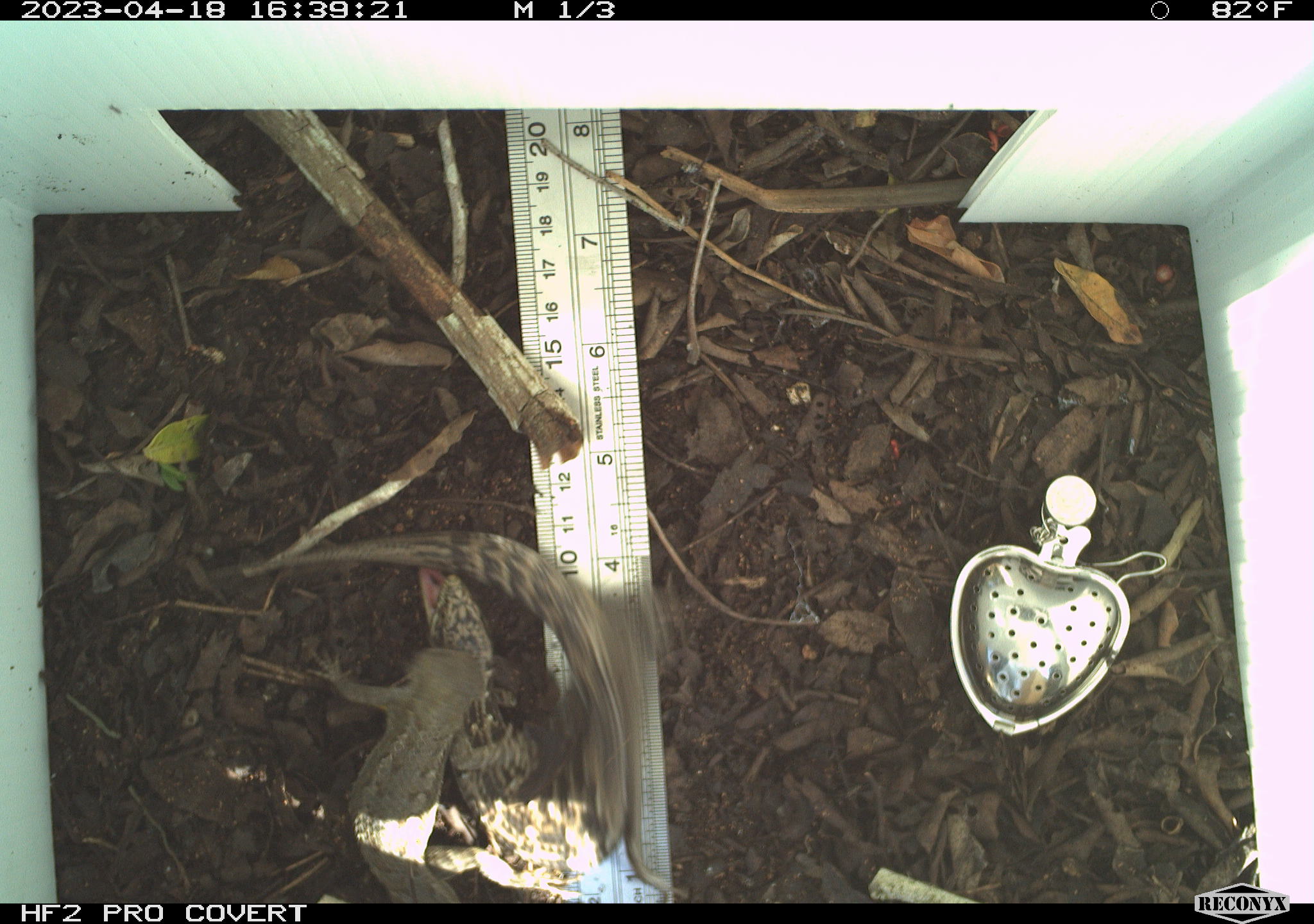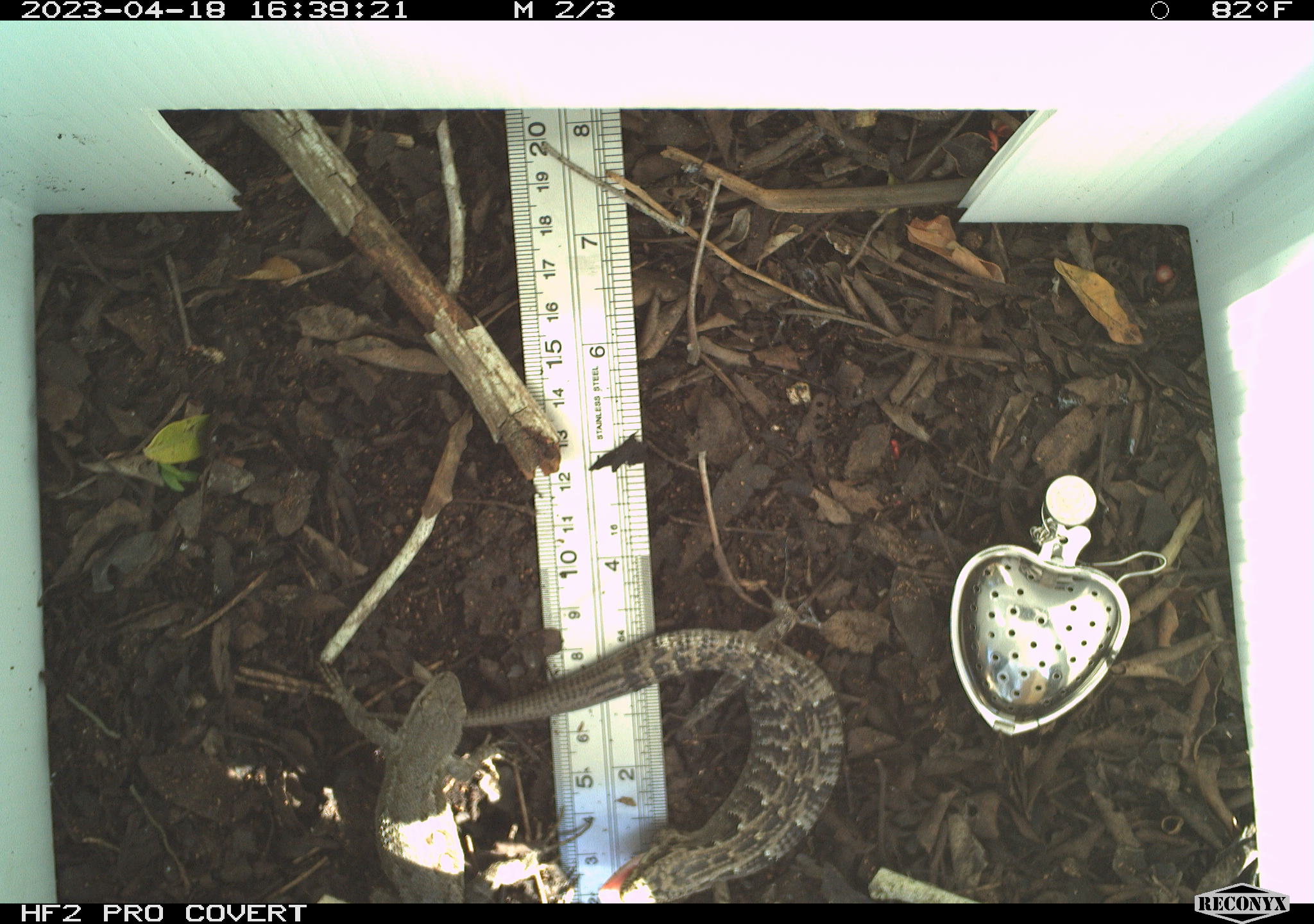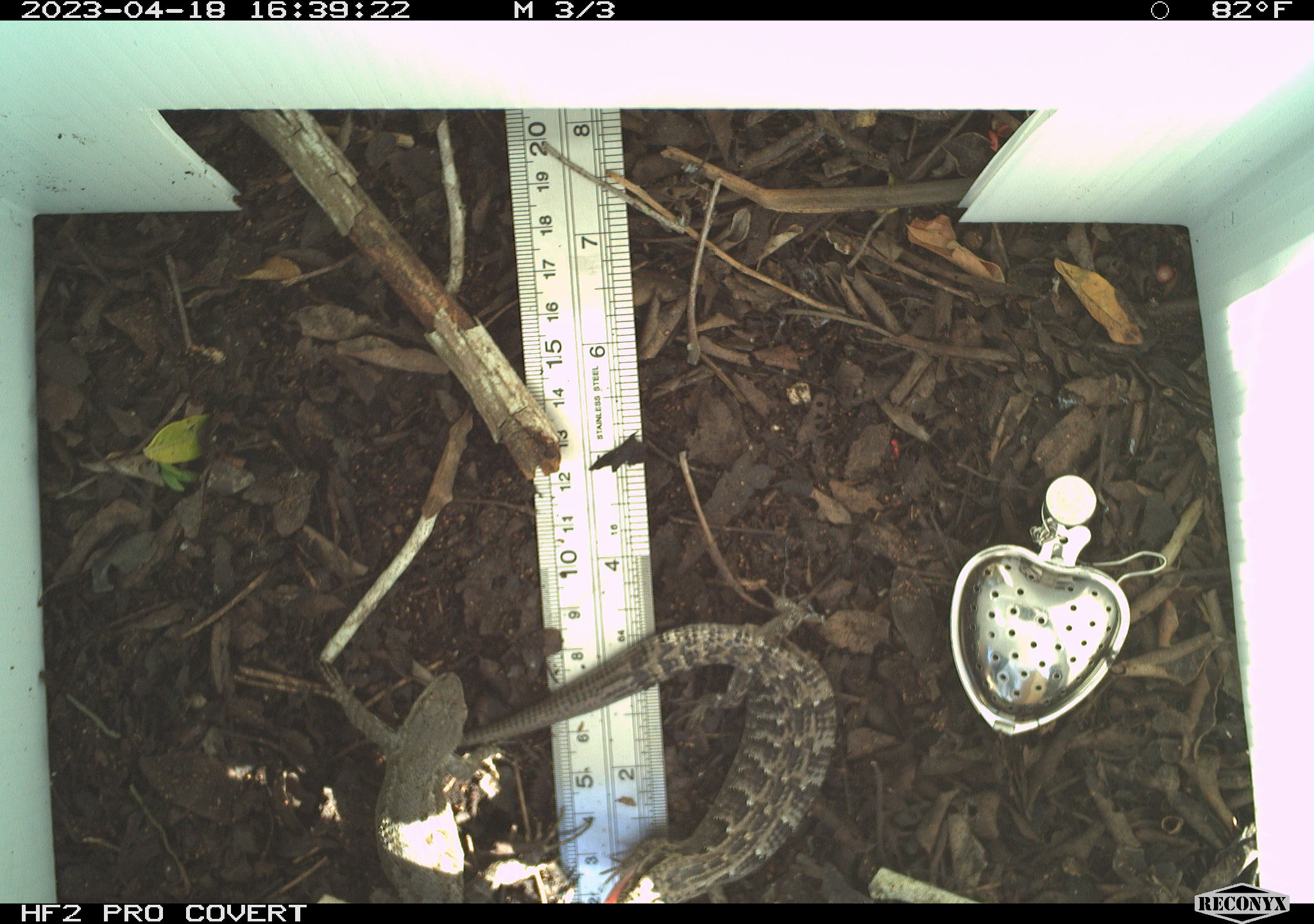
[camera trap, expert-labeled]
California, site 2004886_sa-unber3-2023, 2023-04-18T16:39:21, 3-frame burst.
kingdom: Animalia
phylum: Chordata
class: Reptilia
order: Squamata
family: Anguidae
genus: Elgaria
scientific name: Elgaria multicarinata webbii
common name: san diego alligator lizard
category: woodland alligator lizard